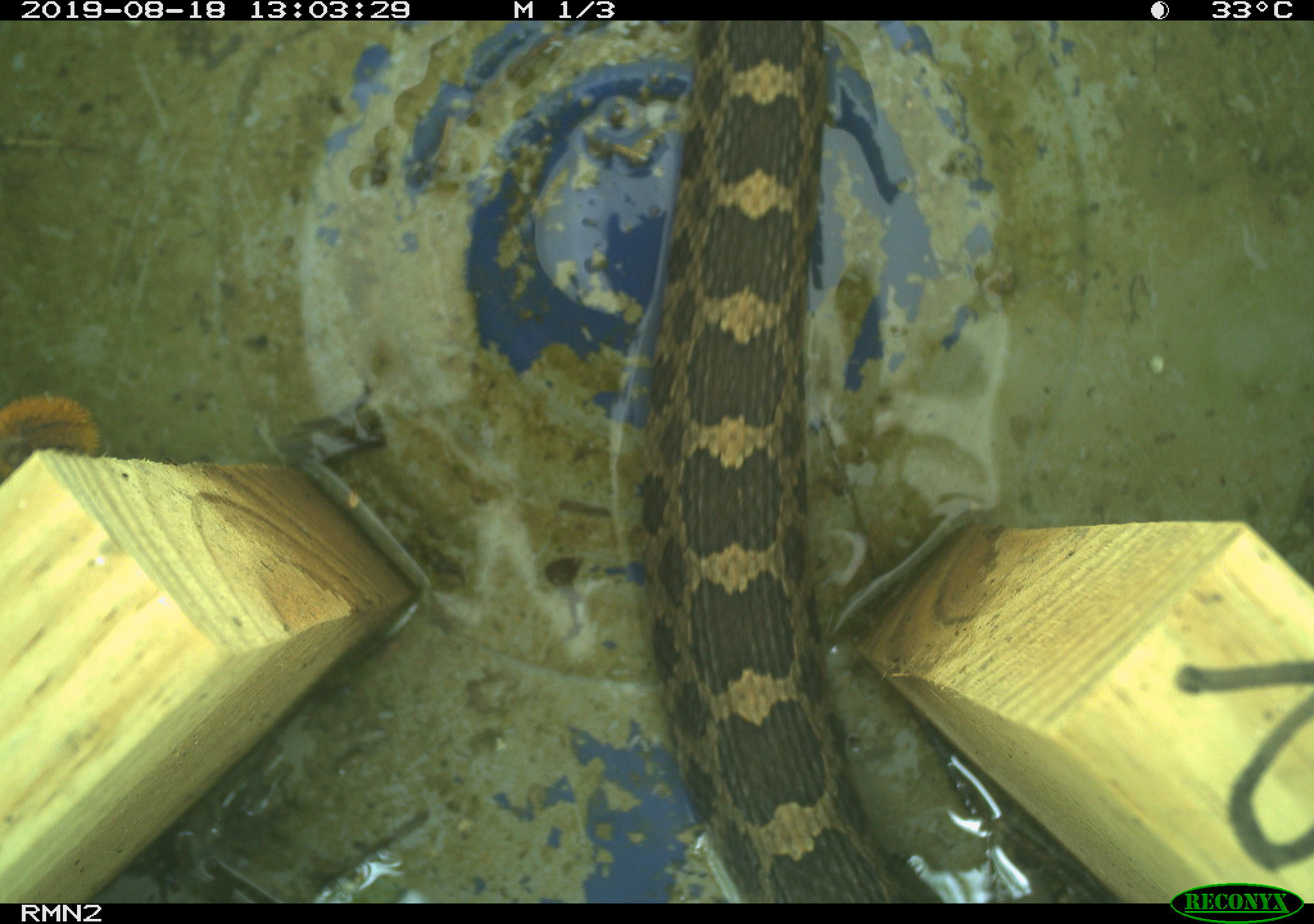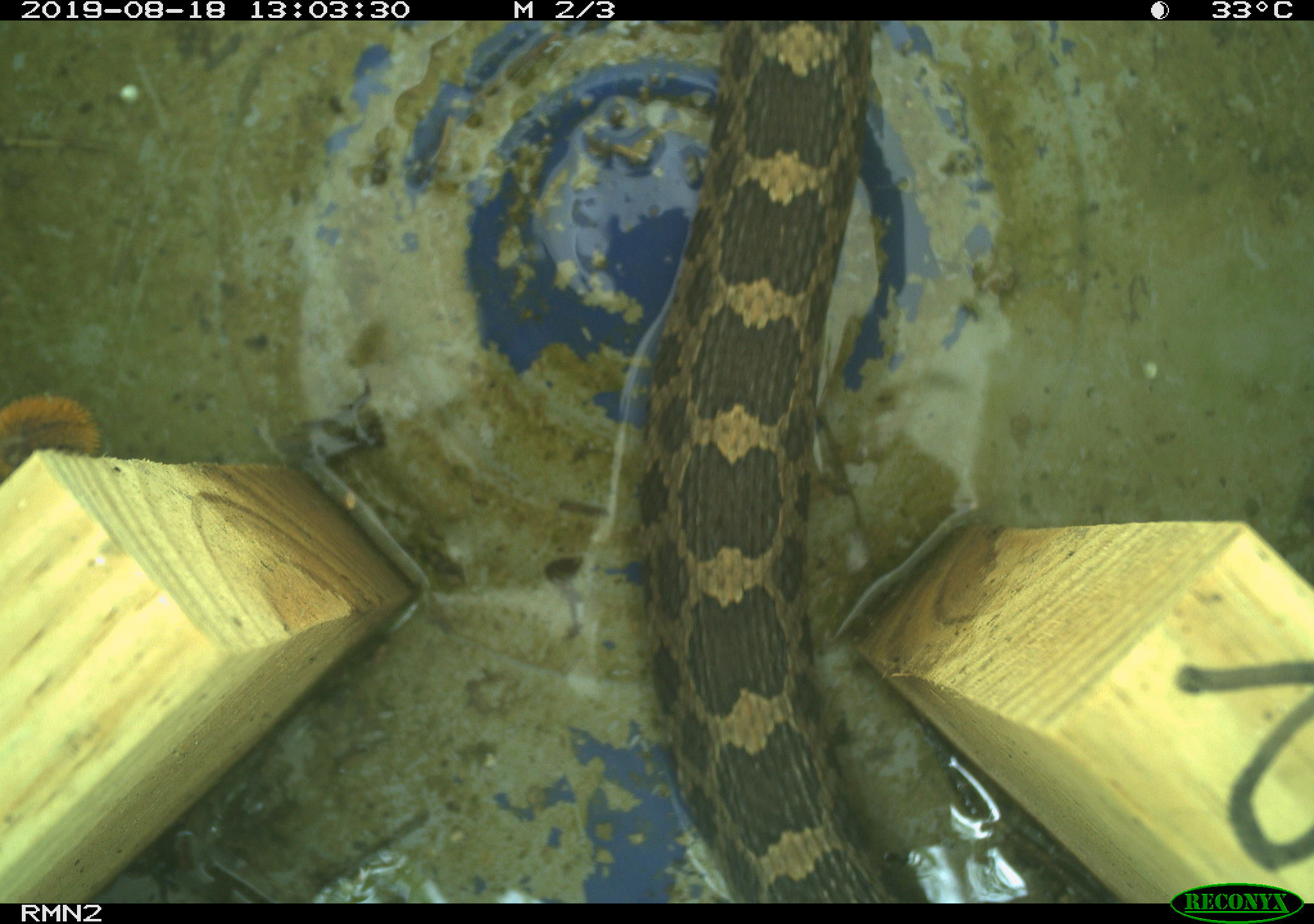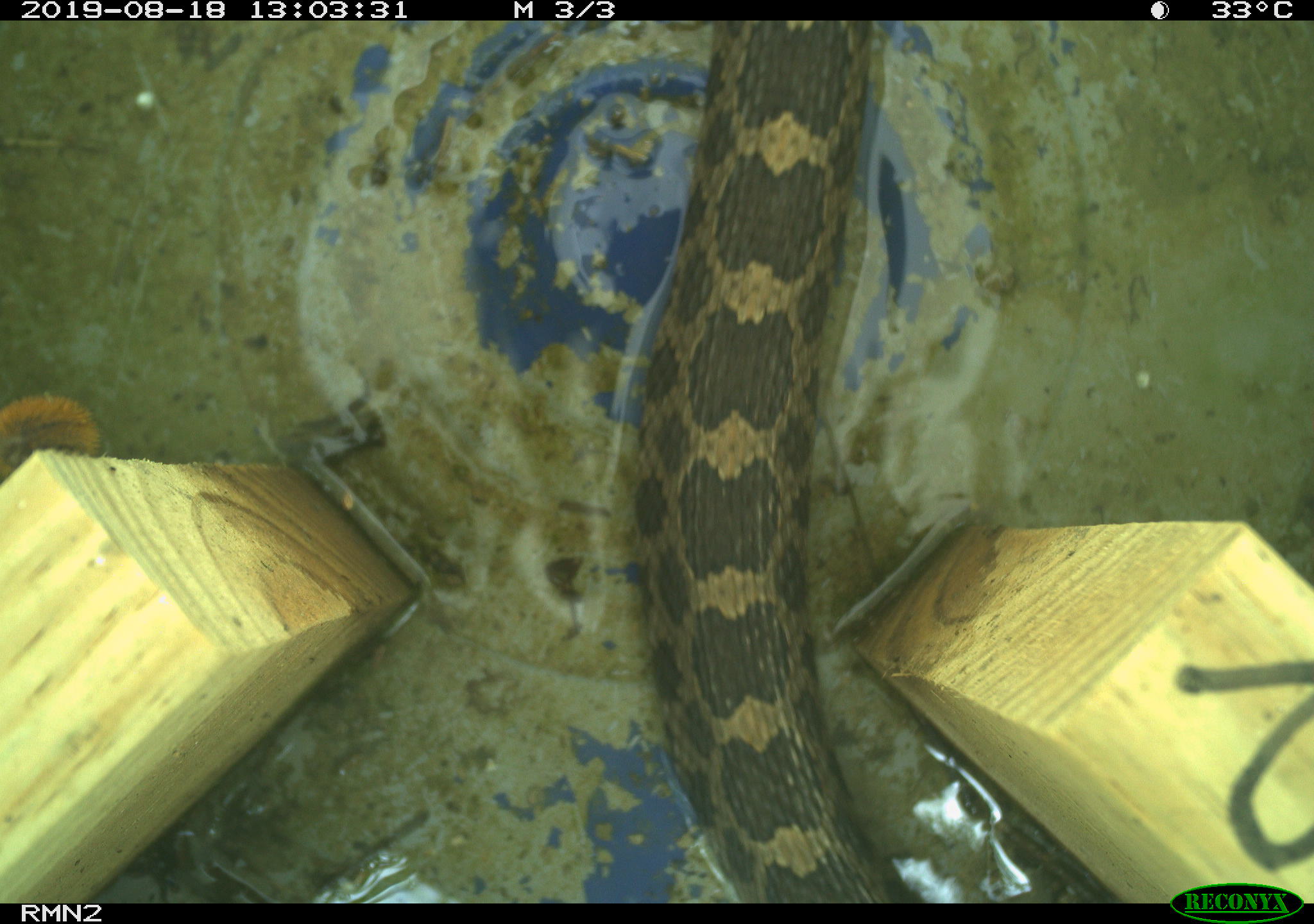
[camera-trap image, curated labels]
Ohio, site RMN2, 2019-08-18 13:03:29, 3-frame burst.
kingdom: Animalia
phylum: Chordata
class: Reptilia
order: Squamata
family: Viperidae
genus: Sistrurus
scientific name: Sistrurus catenatus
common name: eastern massasauga